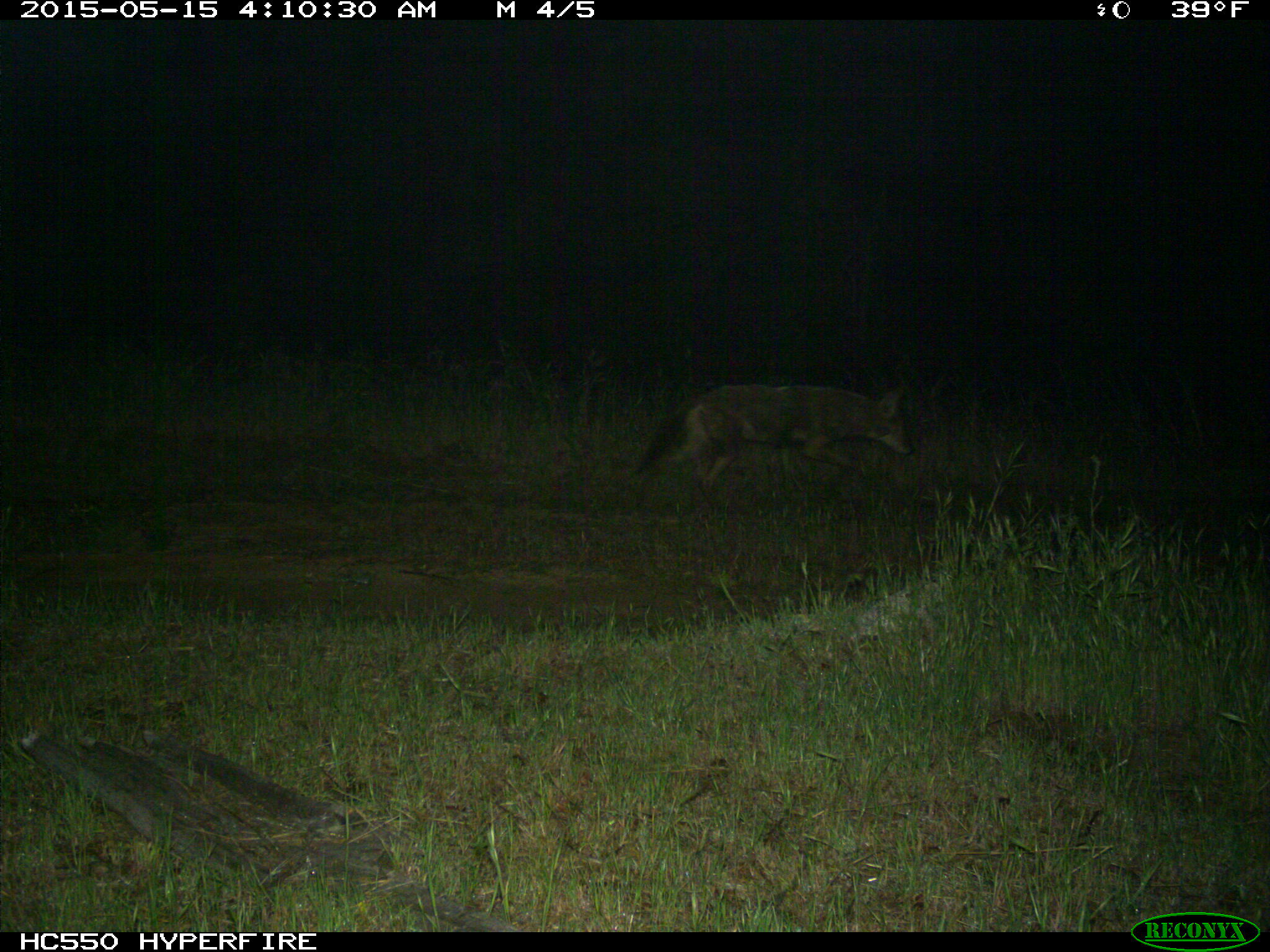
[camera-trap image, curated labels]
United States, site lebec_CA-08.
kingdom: Animalia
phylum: Chordata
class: Mammalia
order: Carnivora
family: Canidae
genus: Canis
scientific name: Canis latrans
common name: coyote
Canis latrans (coyote).